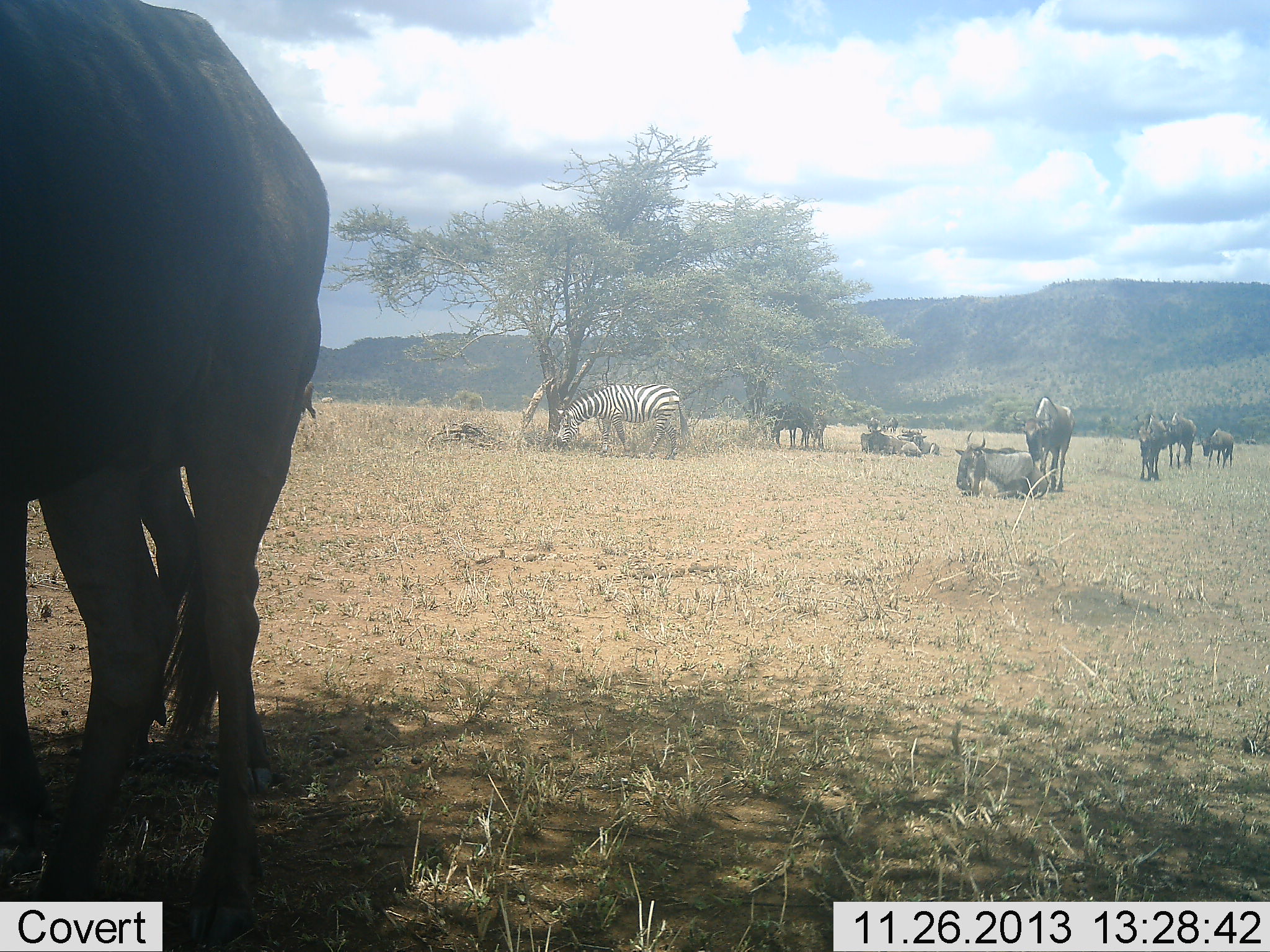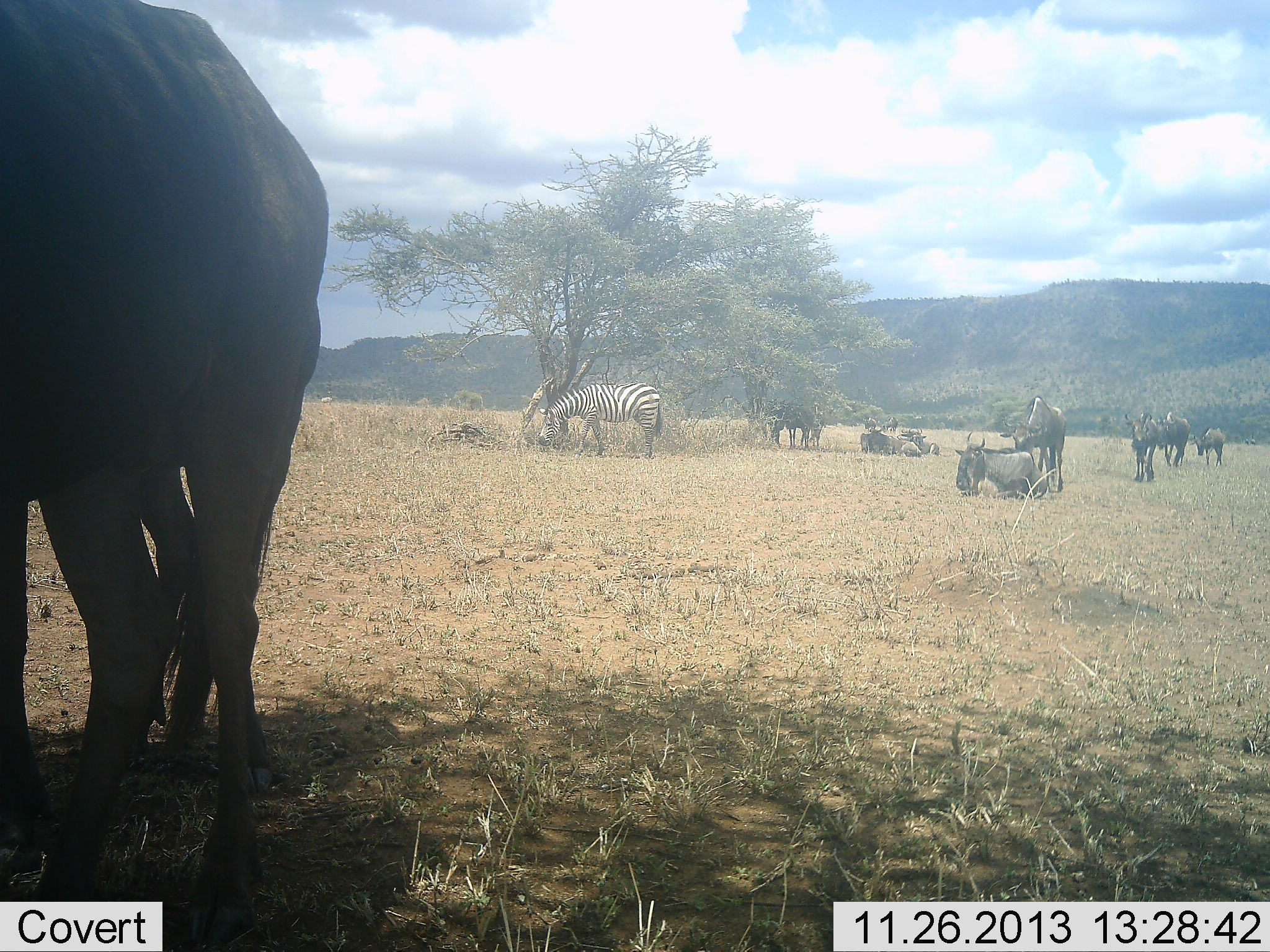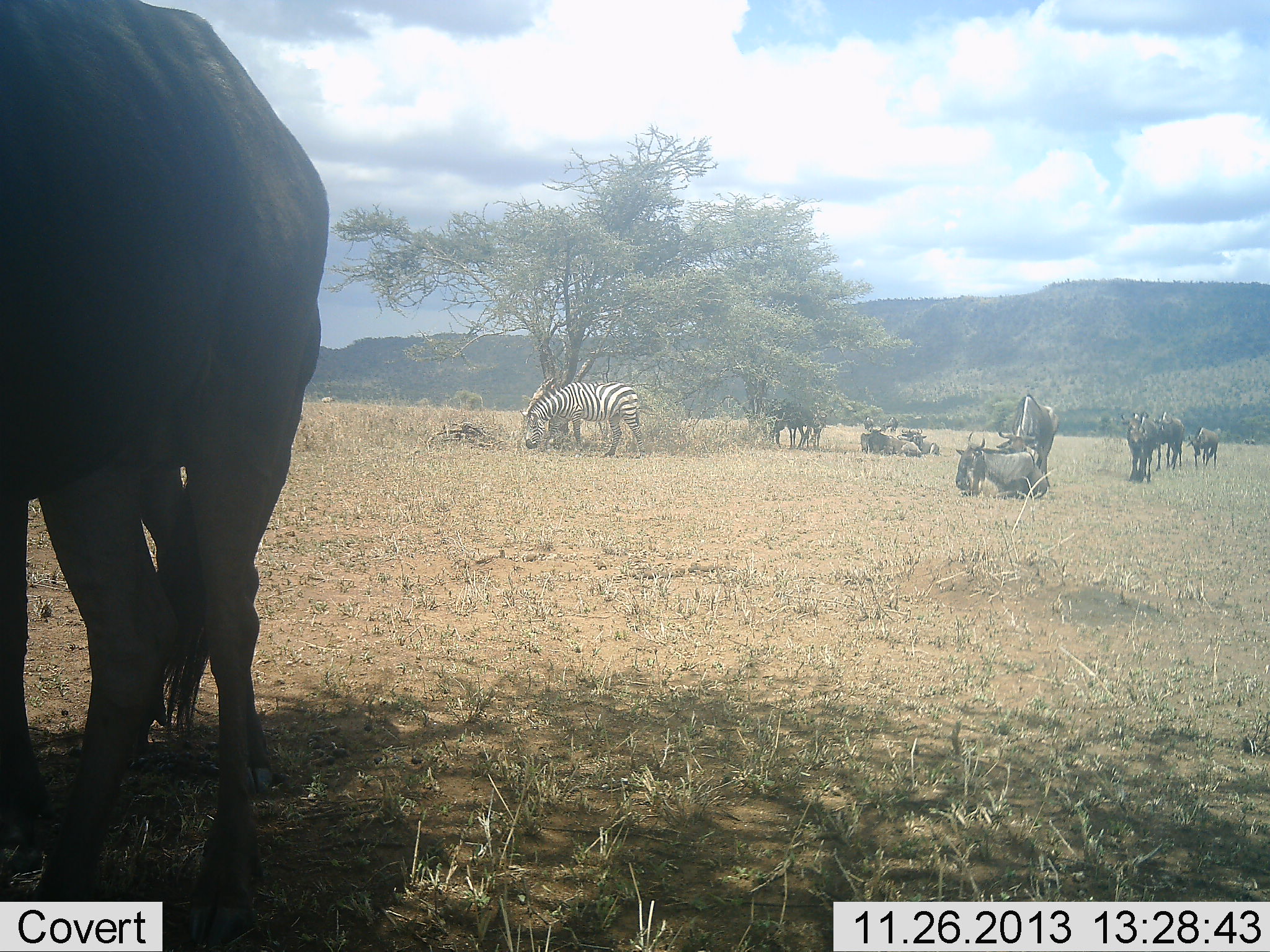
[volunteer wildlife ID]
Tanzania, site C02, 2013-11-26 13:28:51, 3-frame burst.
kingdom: Animalia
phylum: Chordata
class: Mammalia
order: Artiodactyla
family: Bovidae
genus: Connochaetes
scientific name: Connochaetes taurinus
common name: blue wildebeest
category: wildebeest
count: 11-50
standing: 80%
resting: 100%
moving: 70%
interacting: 10%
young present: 0%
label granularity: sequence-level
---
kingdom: Animalia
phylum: Chordata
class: Mammalia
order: Perissodactyla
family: Equidae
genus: Equus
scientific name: Equus quagga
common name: plains zebra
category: zebra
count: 1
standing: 10%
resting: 10%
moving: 40%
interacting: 0%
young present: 0%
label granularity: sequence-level